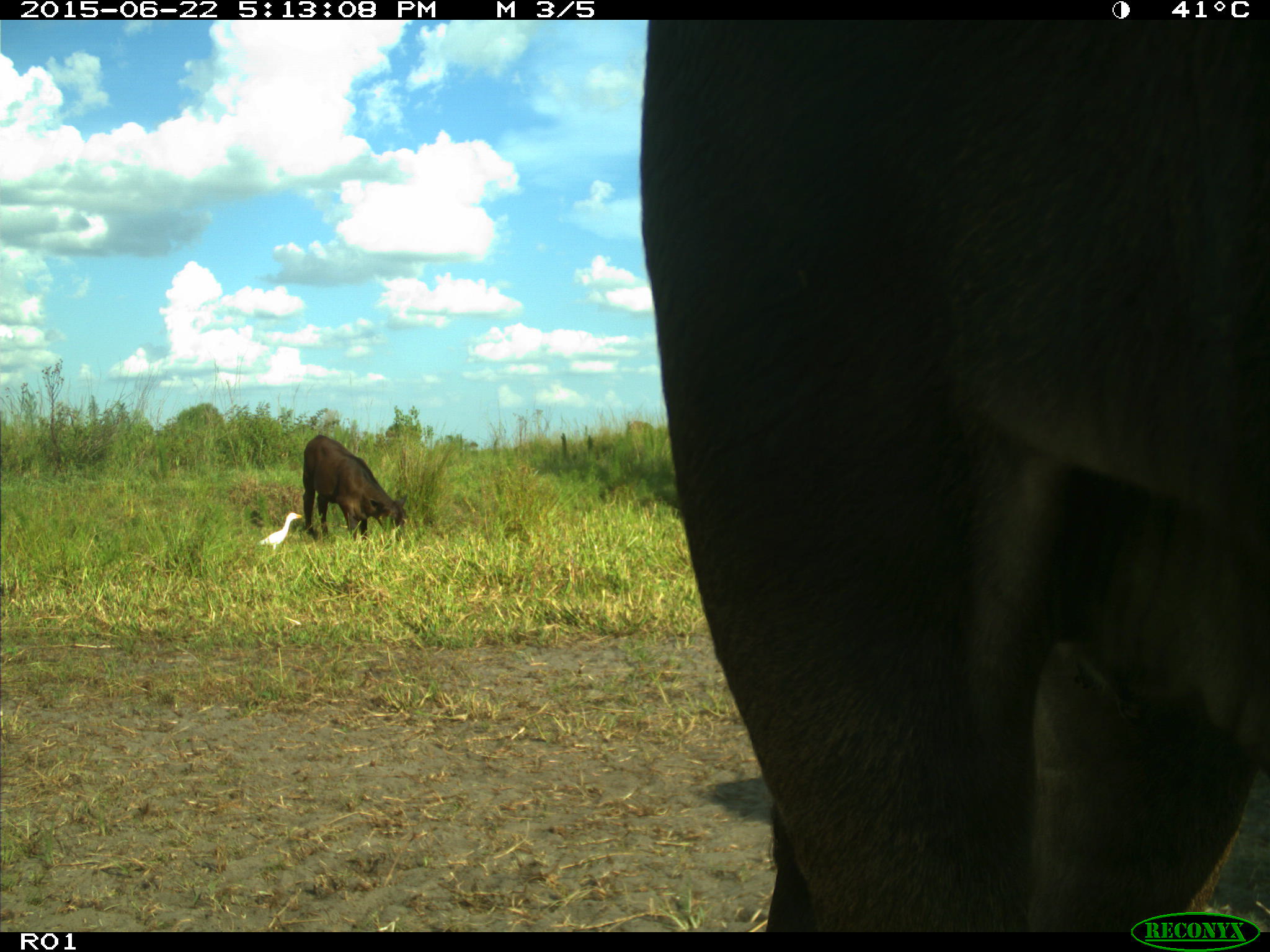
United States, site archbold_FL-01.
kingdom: Animalia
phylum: Chordata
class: Mammalia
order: Artiodactyla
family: Bovidae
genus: Bos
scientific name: Bos taurus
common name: domestic cow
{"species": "Bos taurus (domestic cow)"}